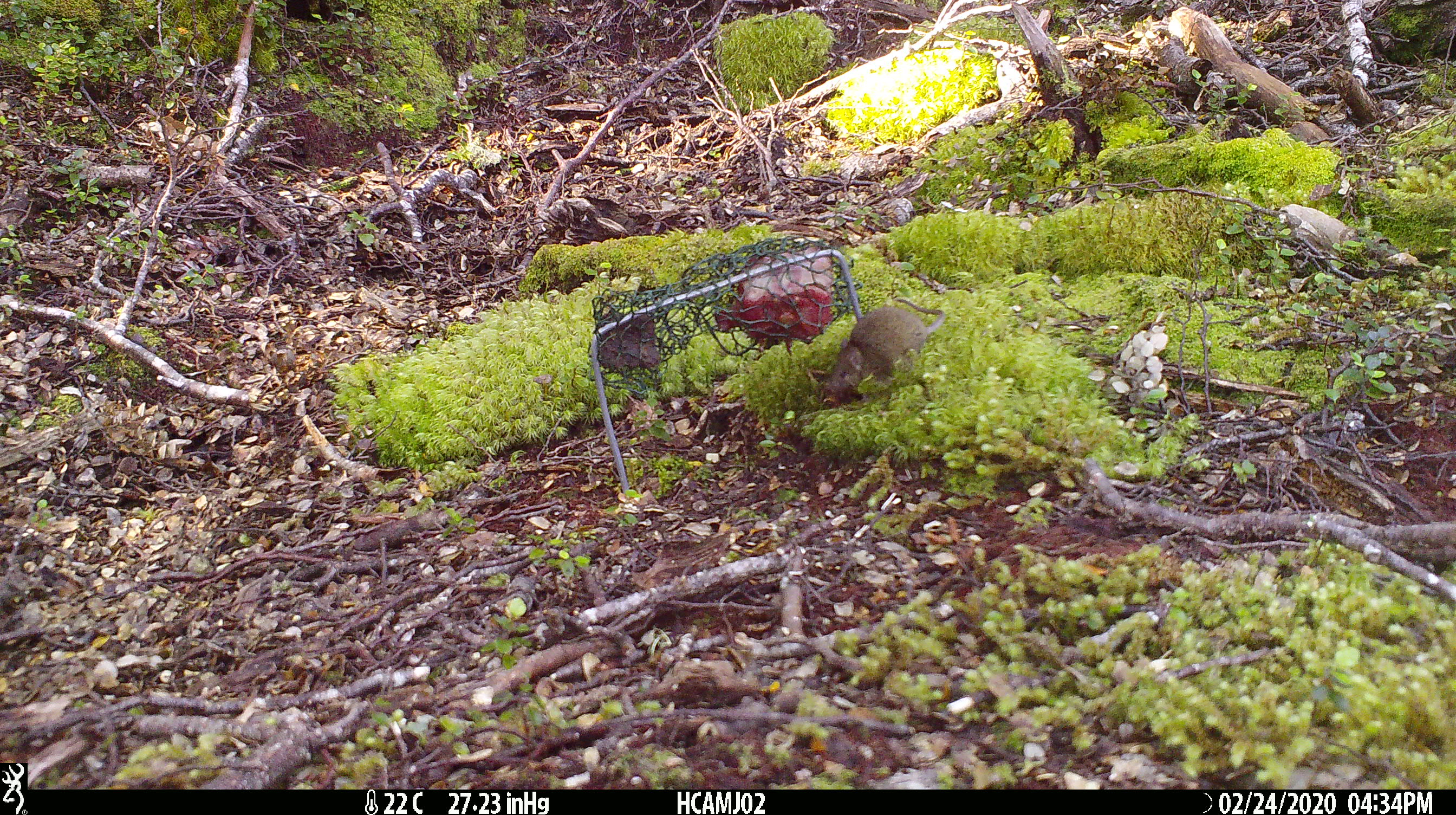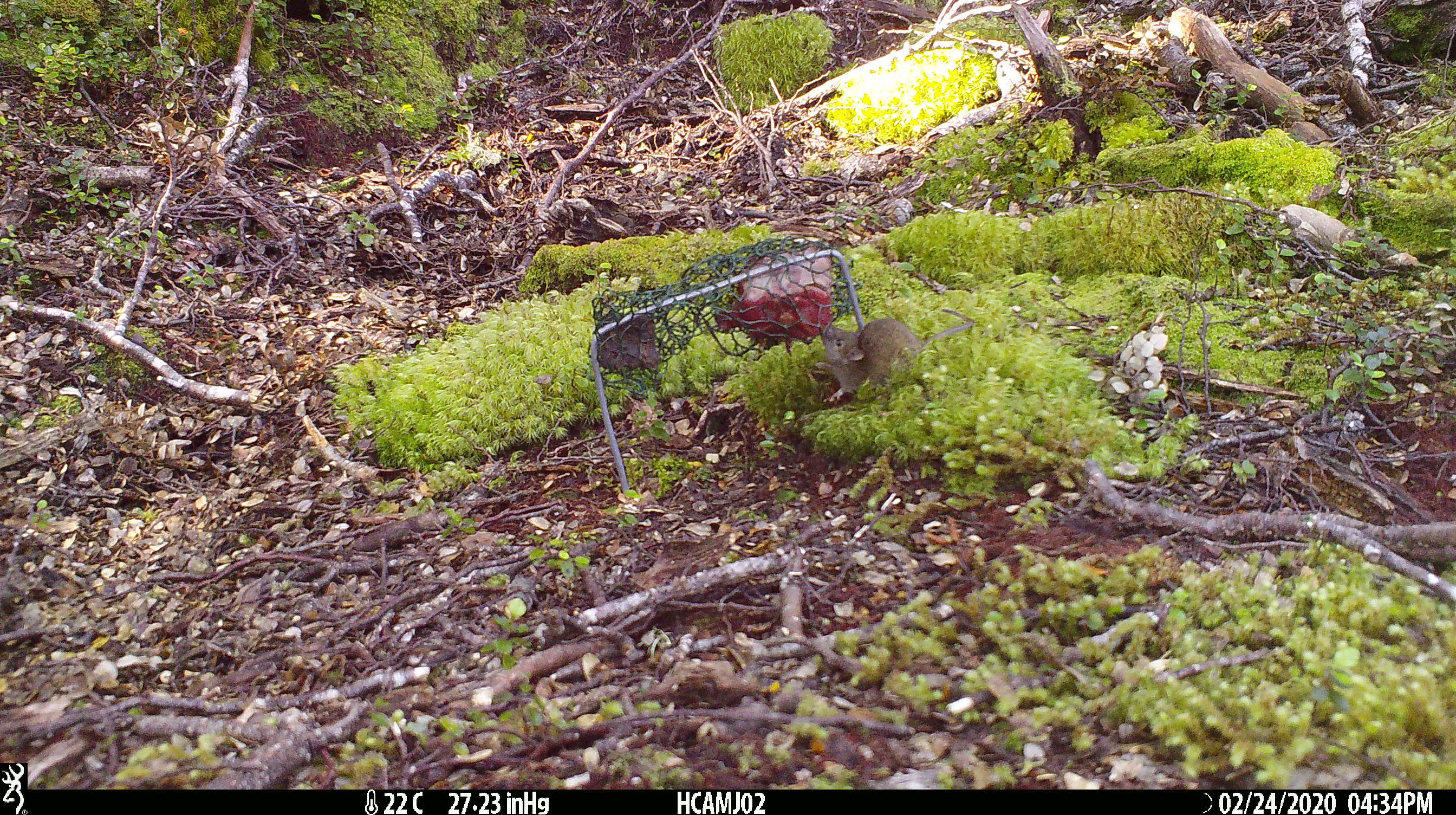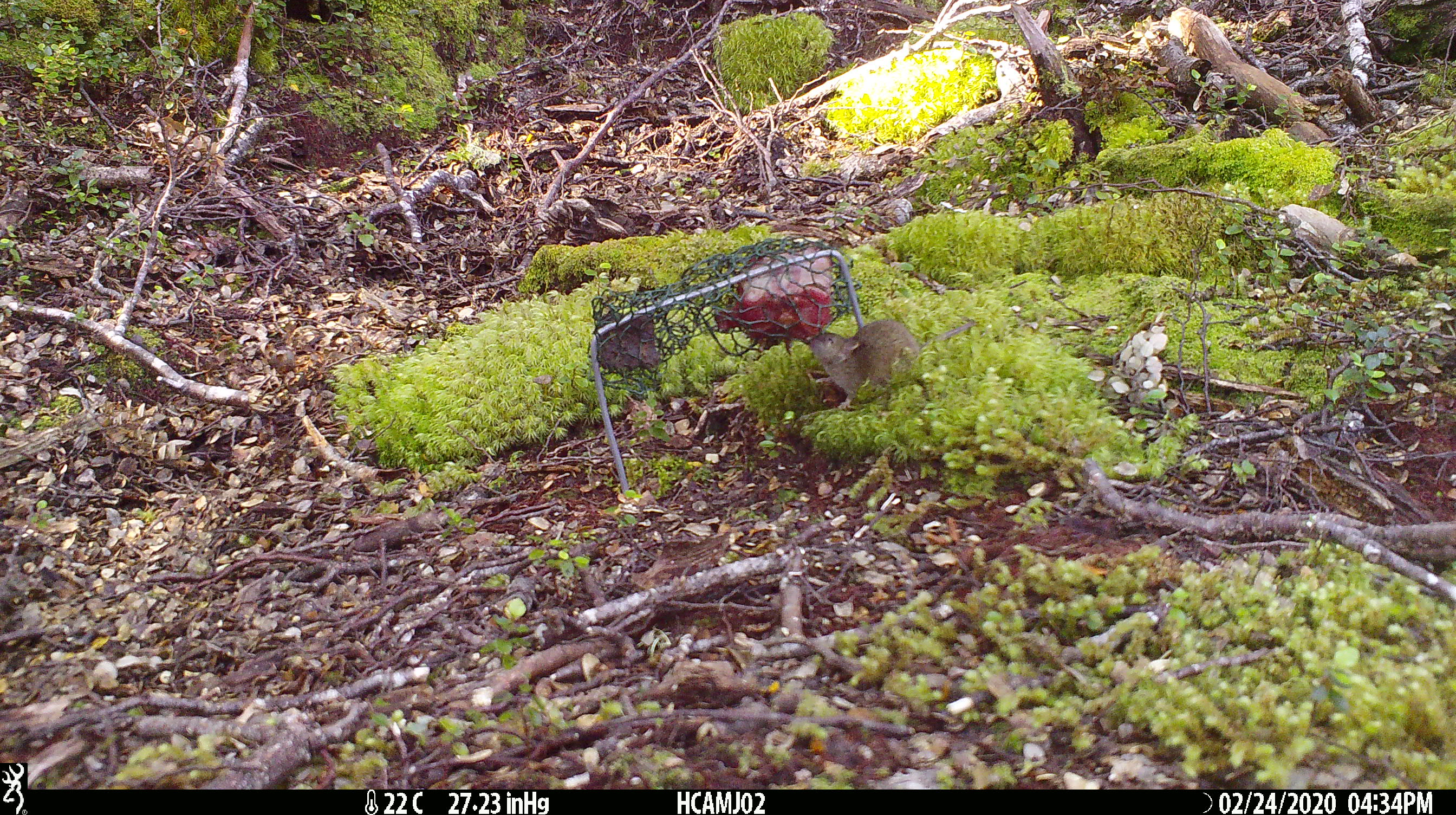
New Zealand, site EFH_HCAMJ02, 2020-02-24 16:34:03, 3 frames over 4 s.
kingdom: Animalia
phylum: Chordata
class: Mammalia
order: Rodentia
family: Muridae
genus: Mus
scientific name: Mus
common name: mouse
Mouse (Mus).